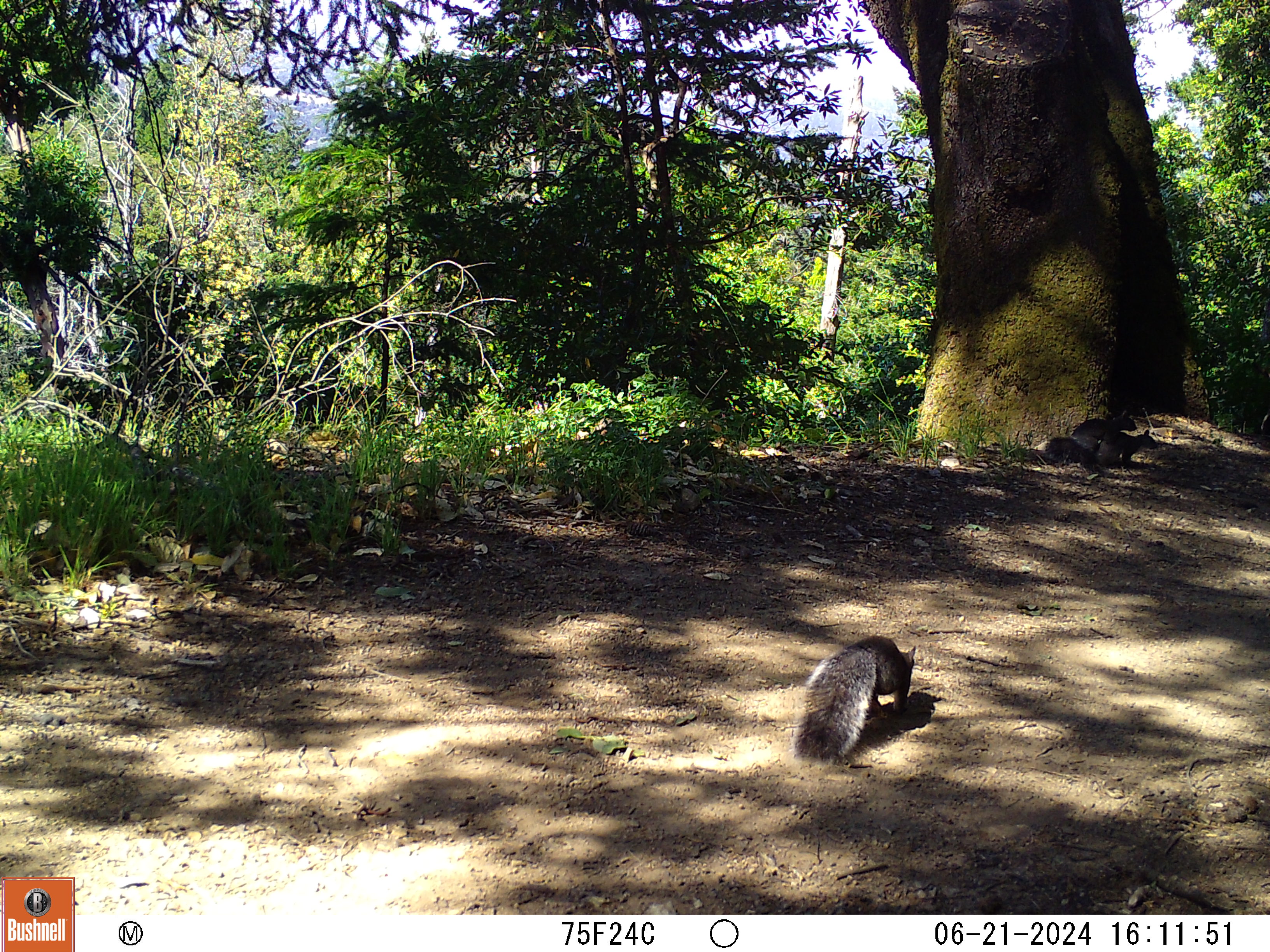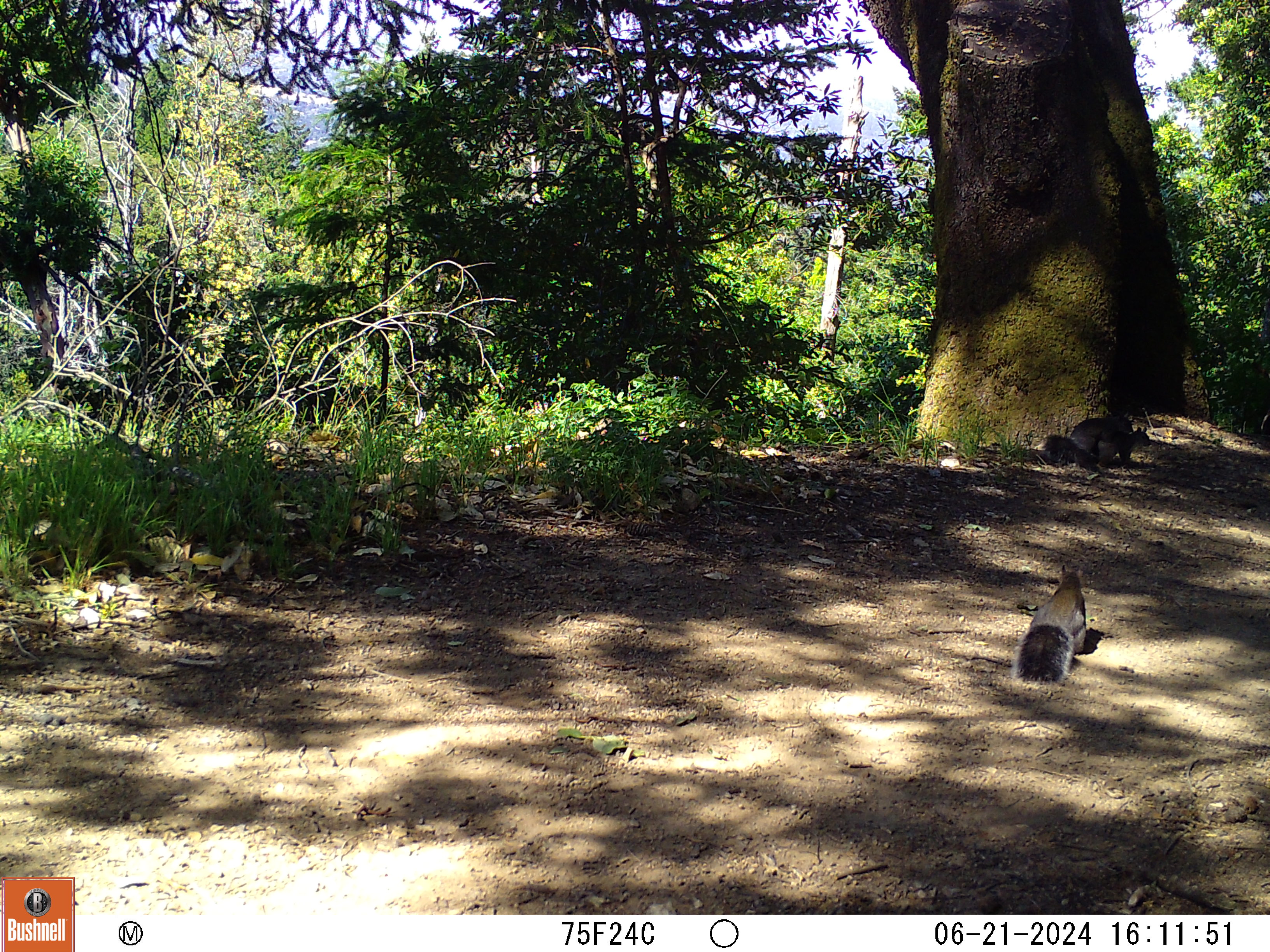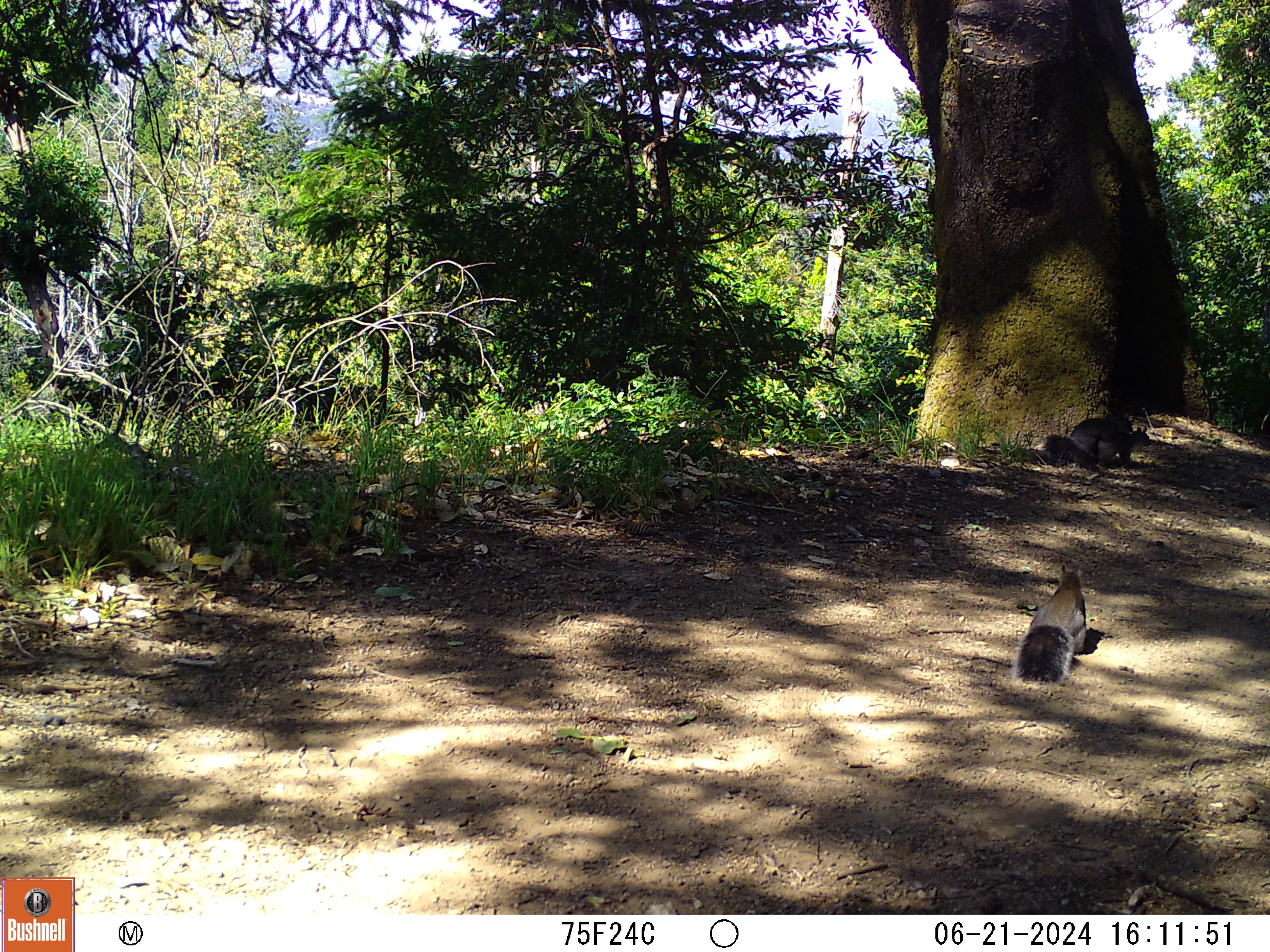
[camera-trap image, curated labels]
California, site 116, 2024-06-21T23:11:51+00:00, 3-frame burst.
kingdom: Animalia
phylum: Chordata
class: Mammalia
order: Rodentia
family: Sciuridae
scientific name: Sciuridae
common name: squirrel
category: unknown squirrel